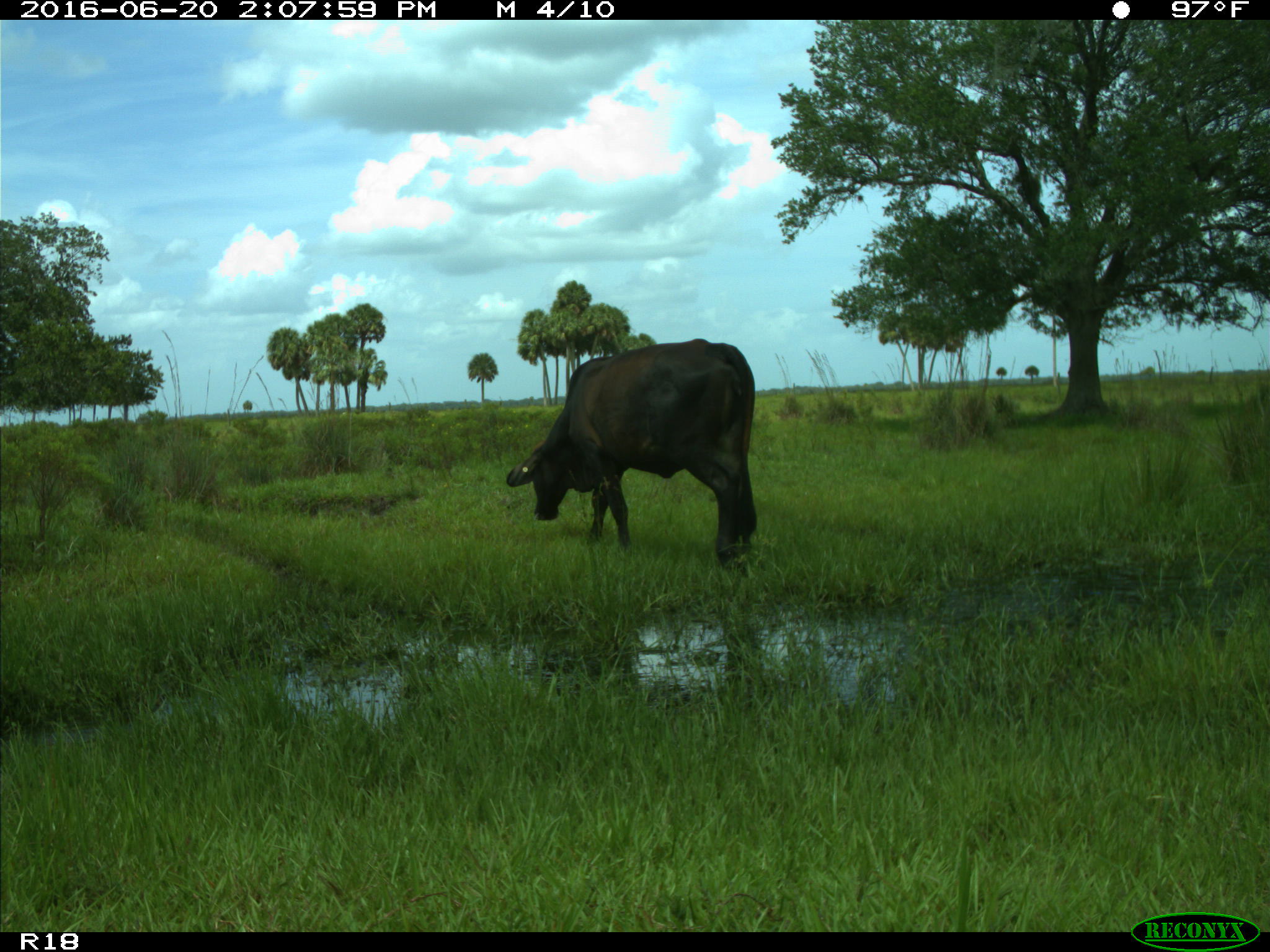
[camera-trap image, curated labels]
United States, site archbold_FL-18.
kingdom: Animalia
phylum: Chordata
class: Mammalia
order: Artiodactyla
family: Bovidae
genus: Bos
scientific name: Bos taurus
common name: domestic cow